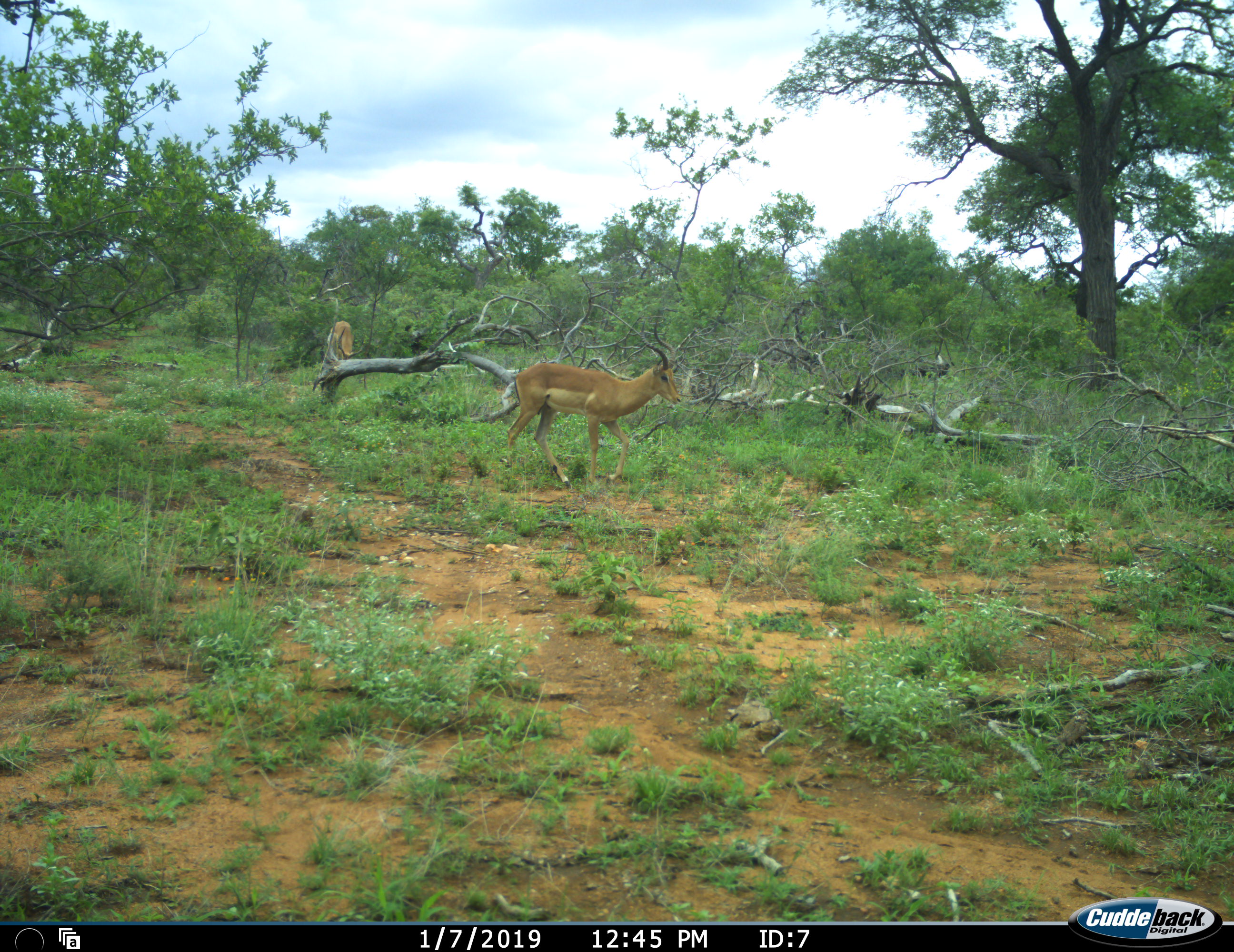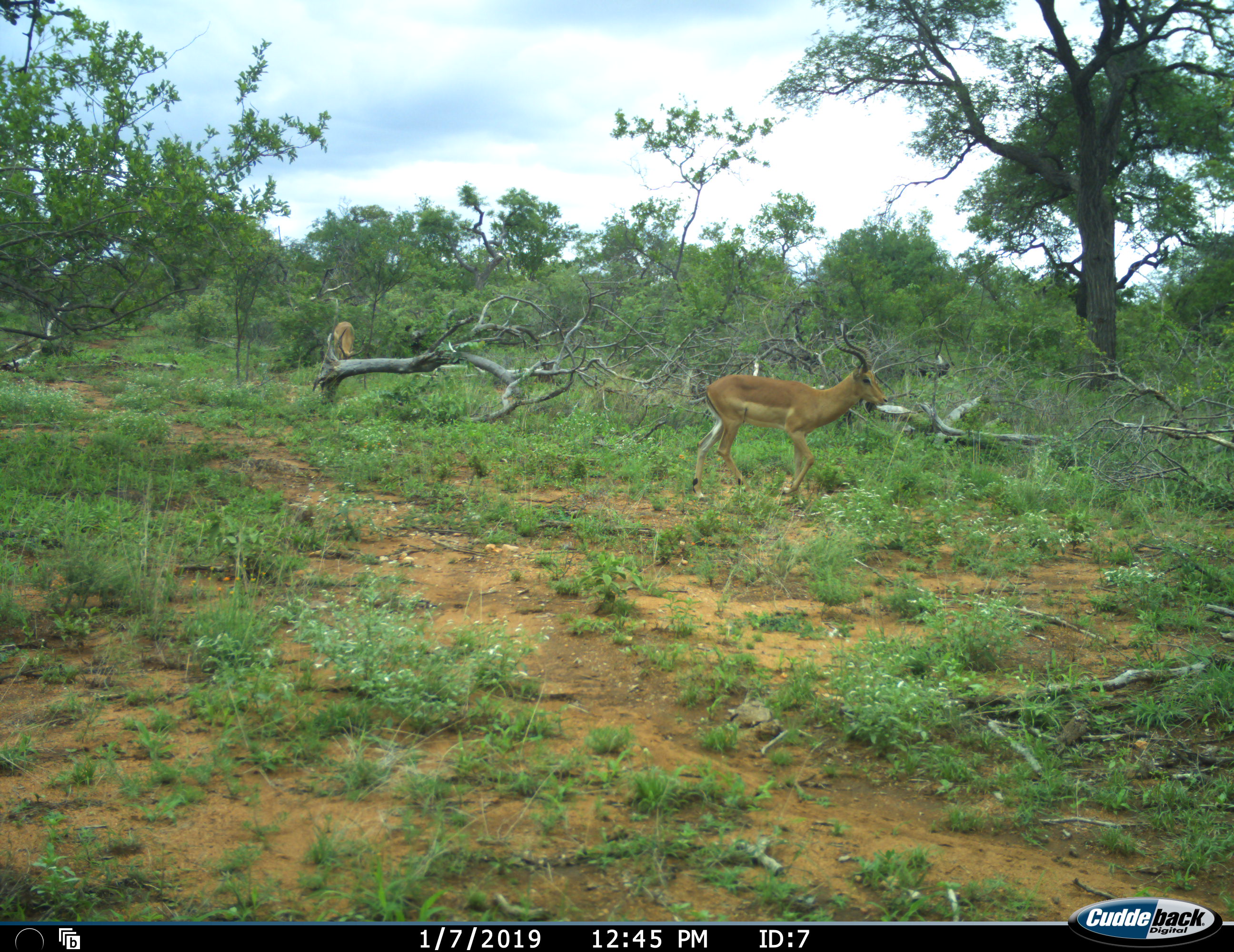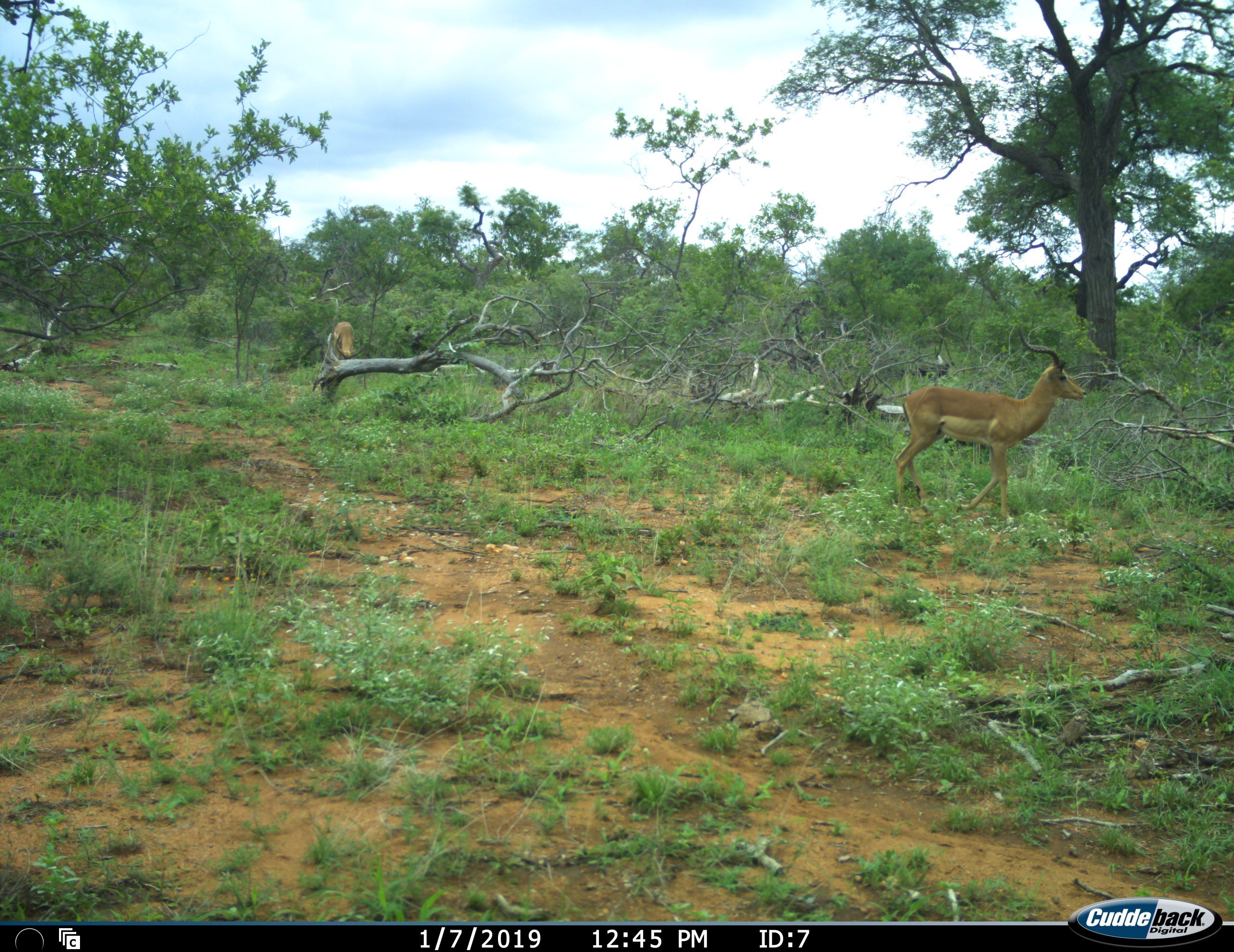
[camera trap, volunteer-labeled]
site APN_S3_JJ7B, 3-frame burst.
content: unidentified animal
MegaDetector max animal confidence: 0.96